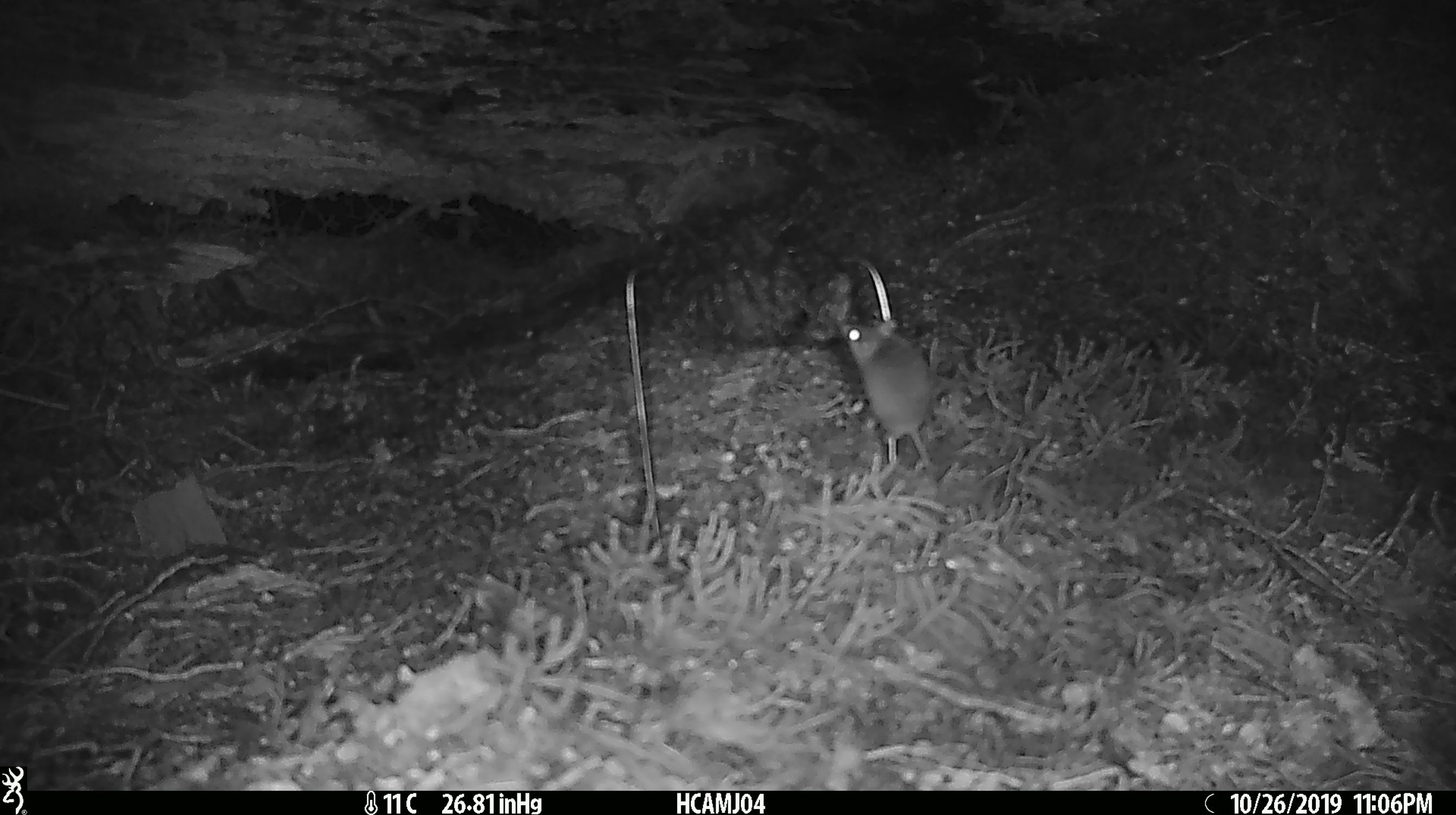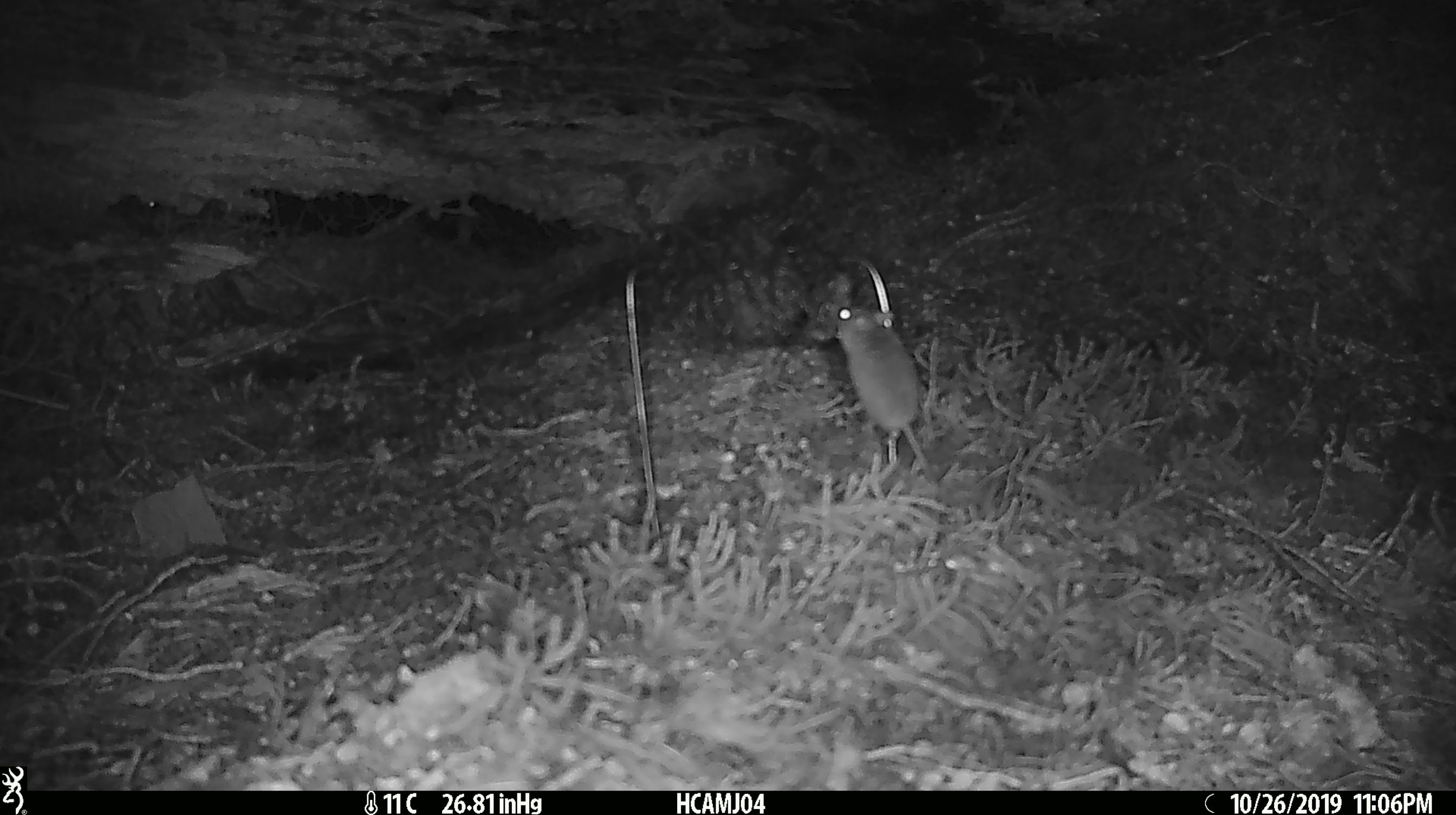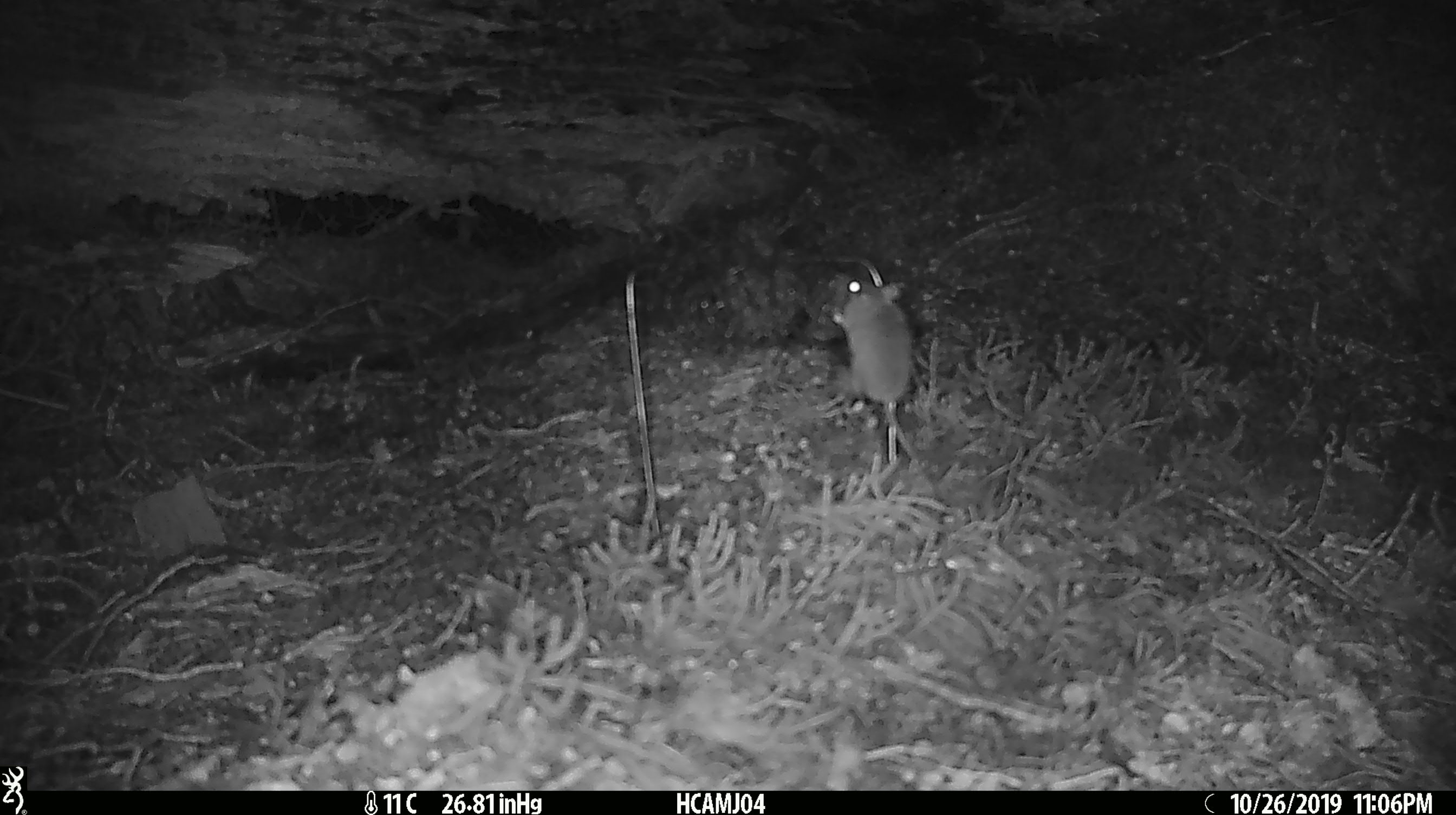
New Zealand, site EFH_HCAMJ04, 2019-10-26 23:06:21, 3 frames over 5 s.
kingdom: Animalia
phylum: Chordata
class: Mammalia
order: Rodentia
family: Muridae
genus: Mus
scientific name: Mus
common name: mouse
Mouse (Mus).